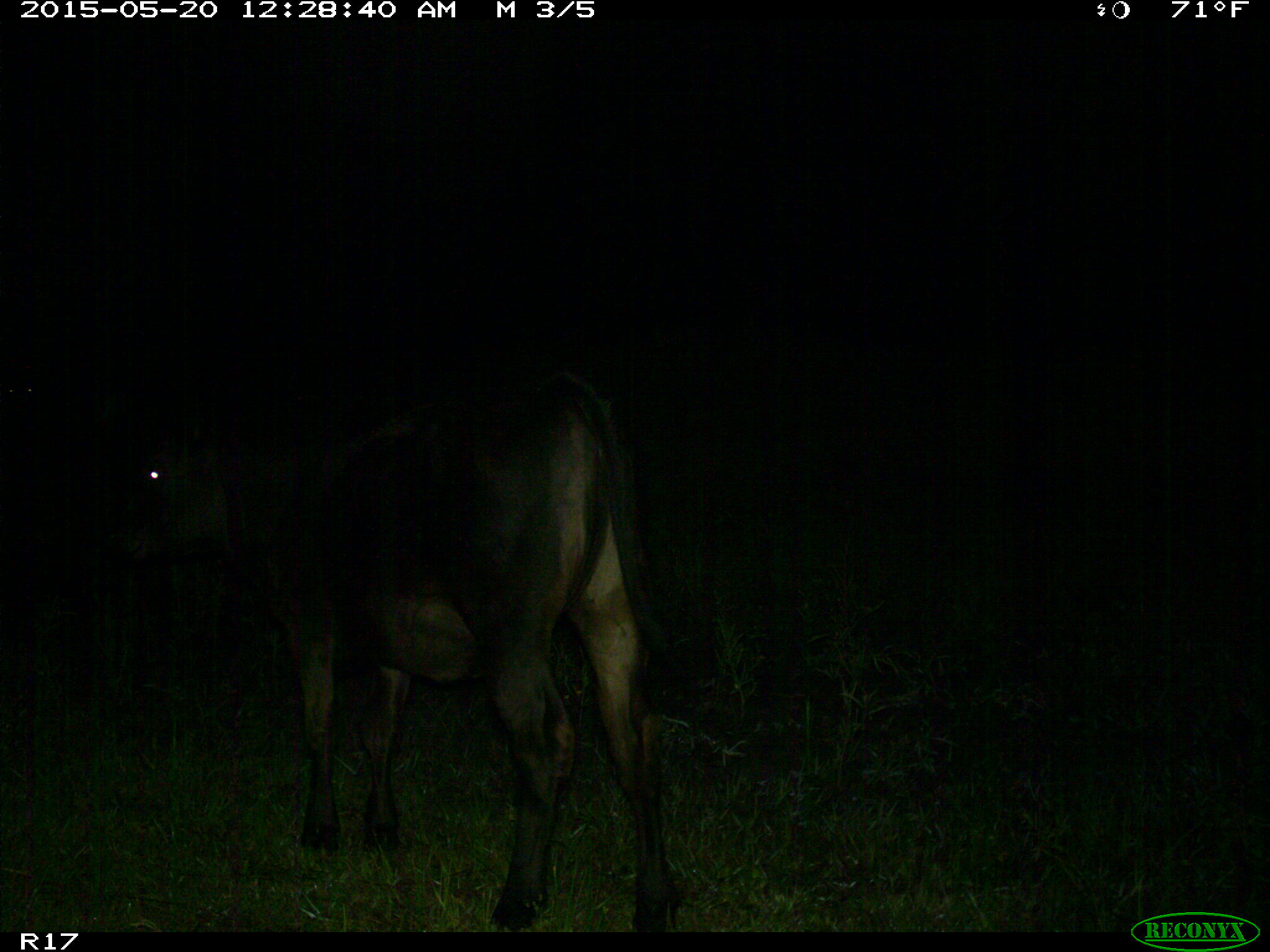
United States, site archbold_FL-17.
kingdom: Animalia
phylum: Chordata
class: Mammalia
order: Artiodactyla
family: Bovidae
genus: Bos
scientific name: Bos taurus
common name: domestic cow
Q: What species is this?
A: Bos taurus (domestic cow).